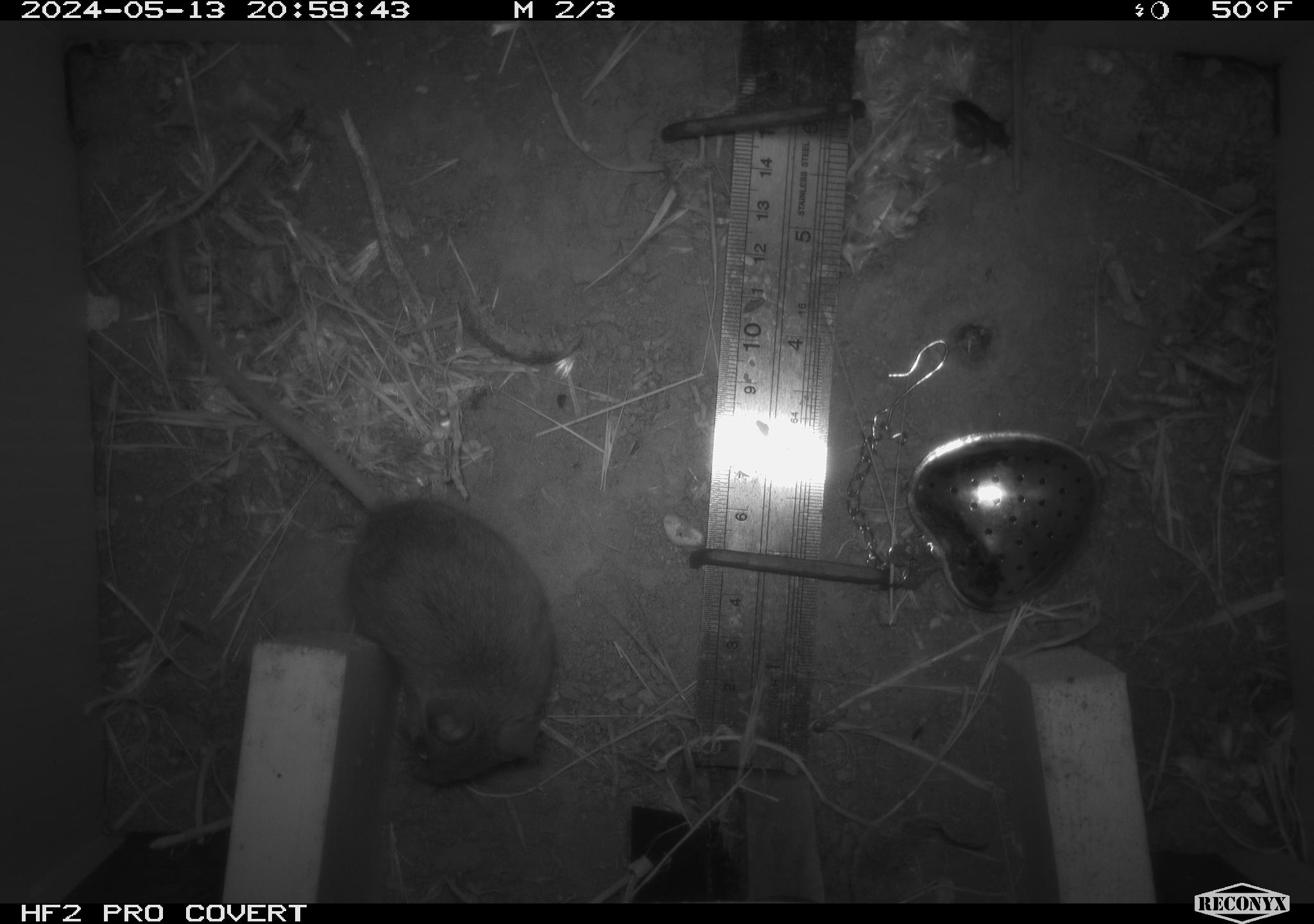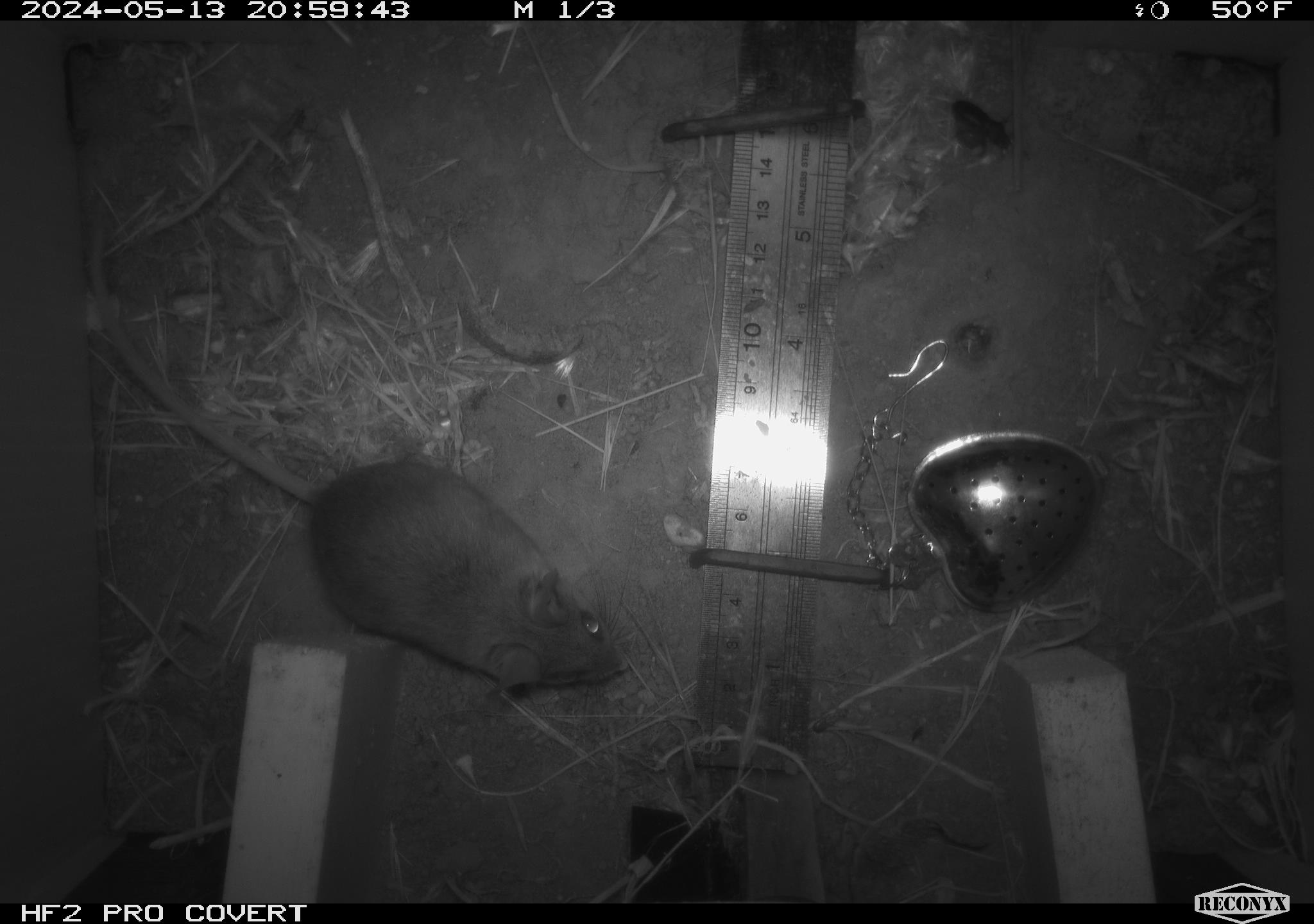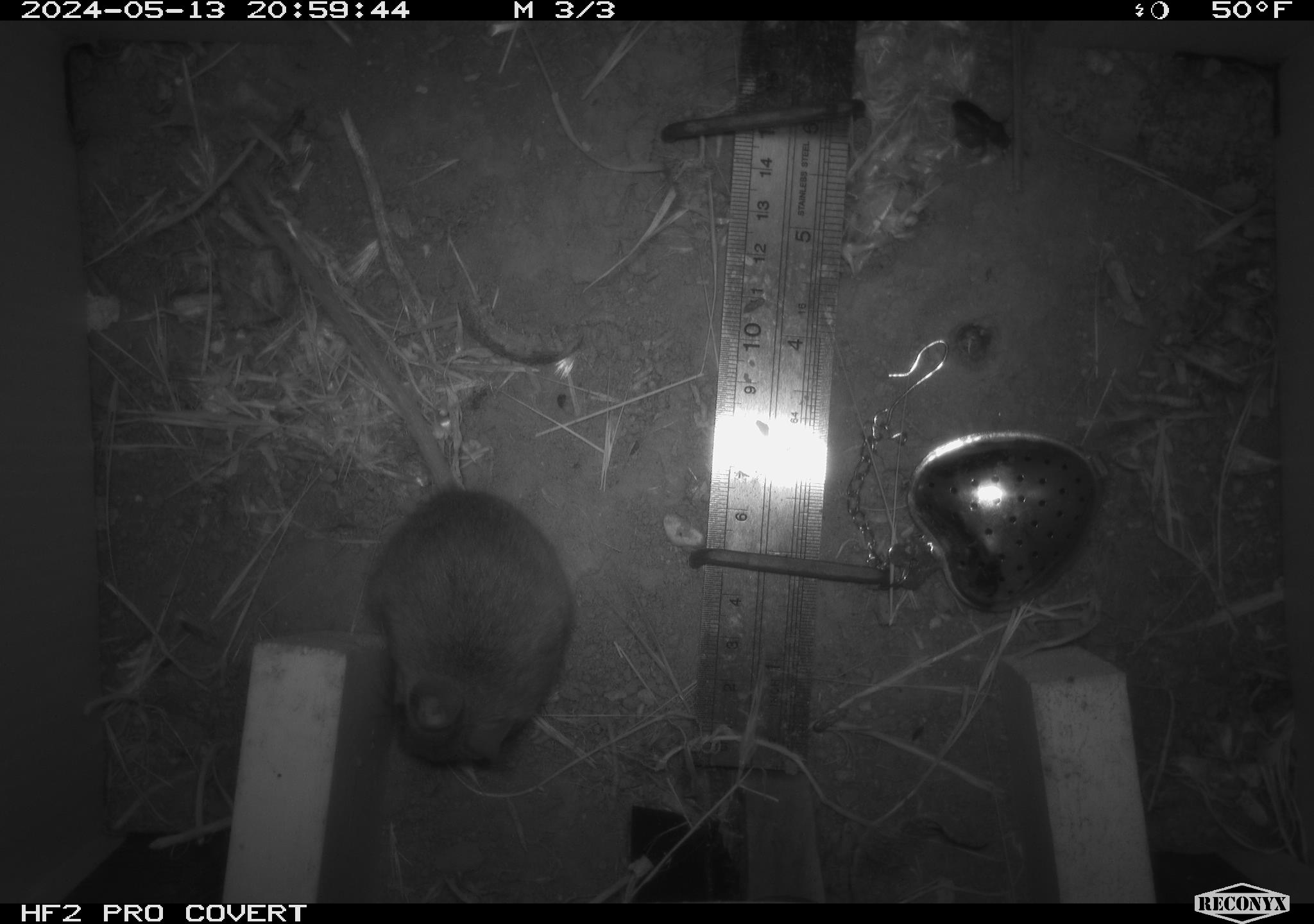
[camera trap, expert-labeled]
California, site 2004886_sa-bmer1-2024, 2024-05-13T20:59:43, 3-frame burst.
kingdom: Animalia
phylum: Chordata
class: Mammalia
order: Rodentia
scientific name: Rodentia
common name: mouse species